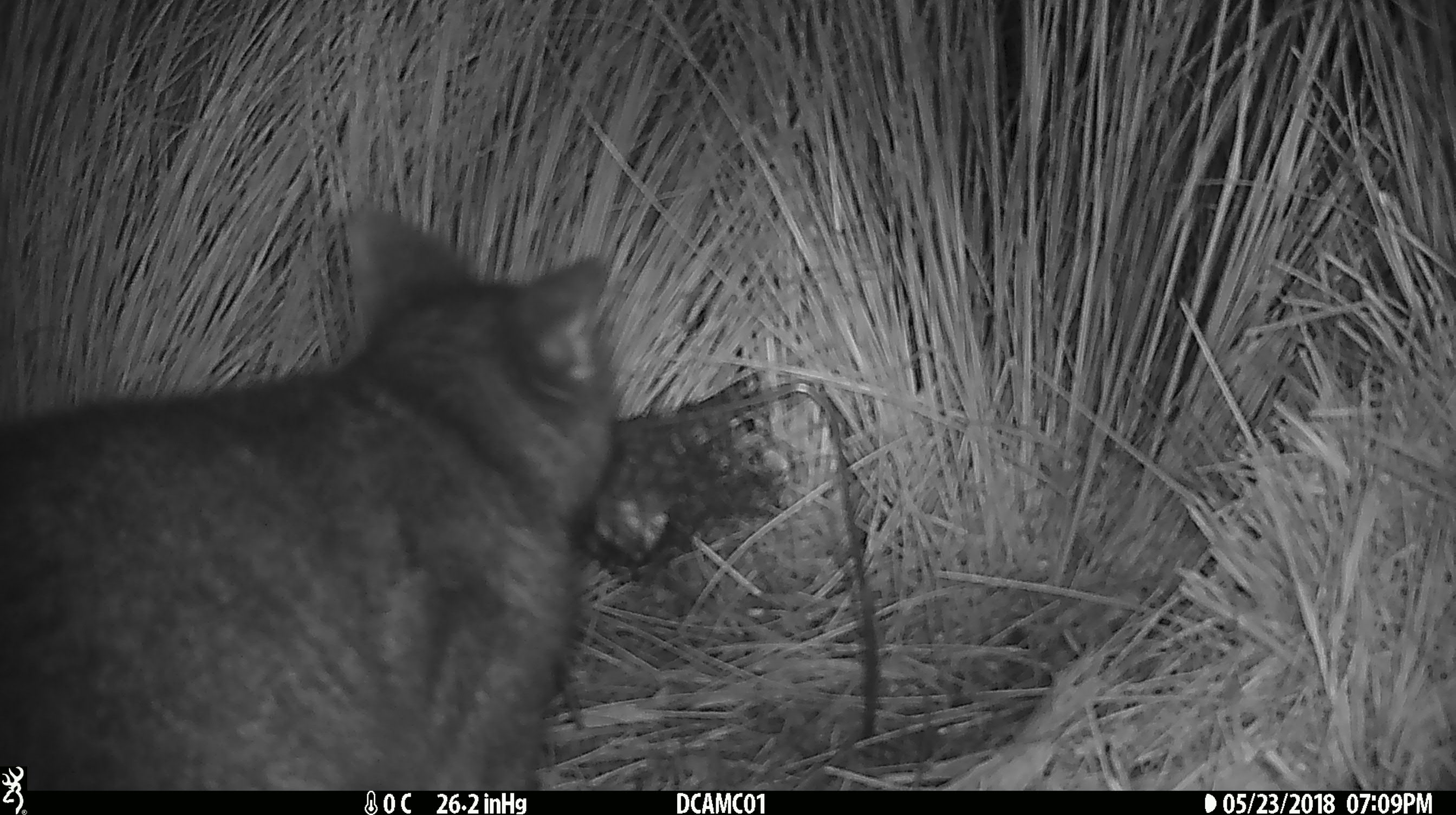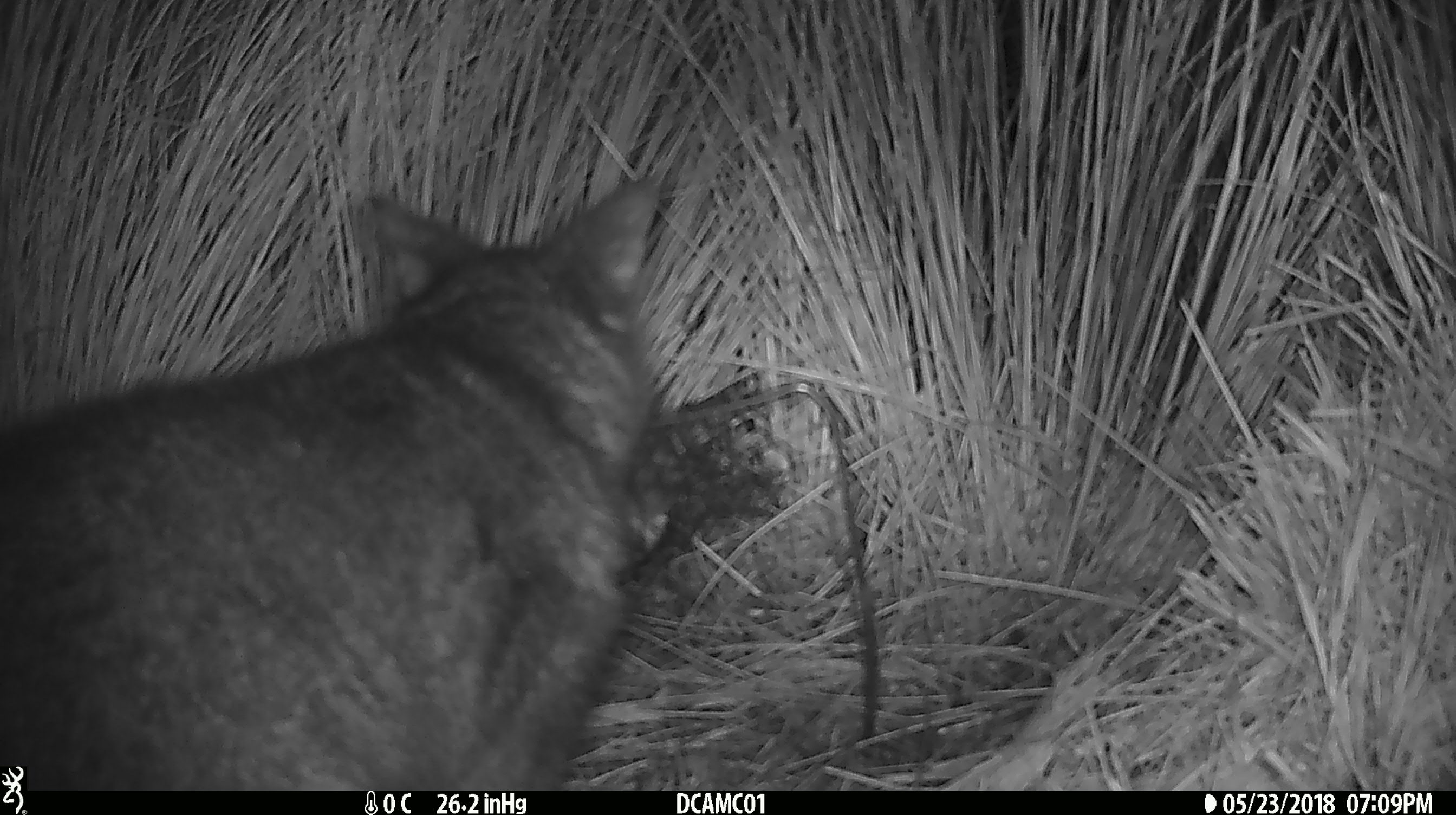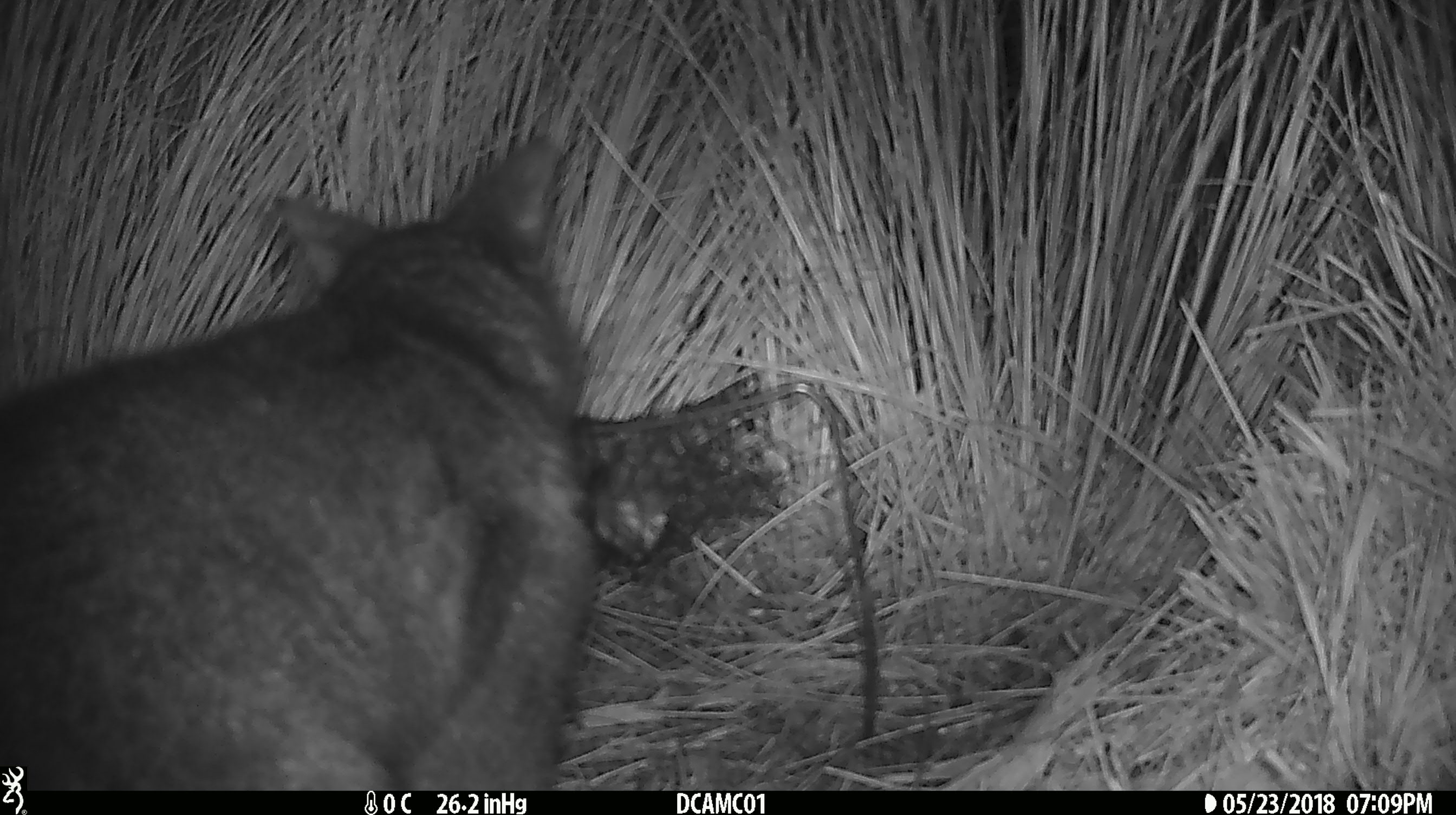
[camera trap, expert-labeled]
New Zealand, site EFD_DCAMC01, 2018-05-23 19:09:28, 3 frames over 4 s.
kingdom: Animalia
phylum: Chordata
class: Mammalia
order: Diprotodontia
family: Phalangeridae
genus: Trichosurus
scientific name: Trichosurus vulpecula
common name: common brushtail possum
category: possum